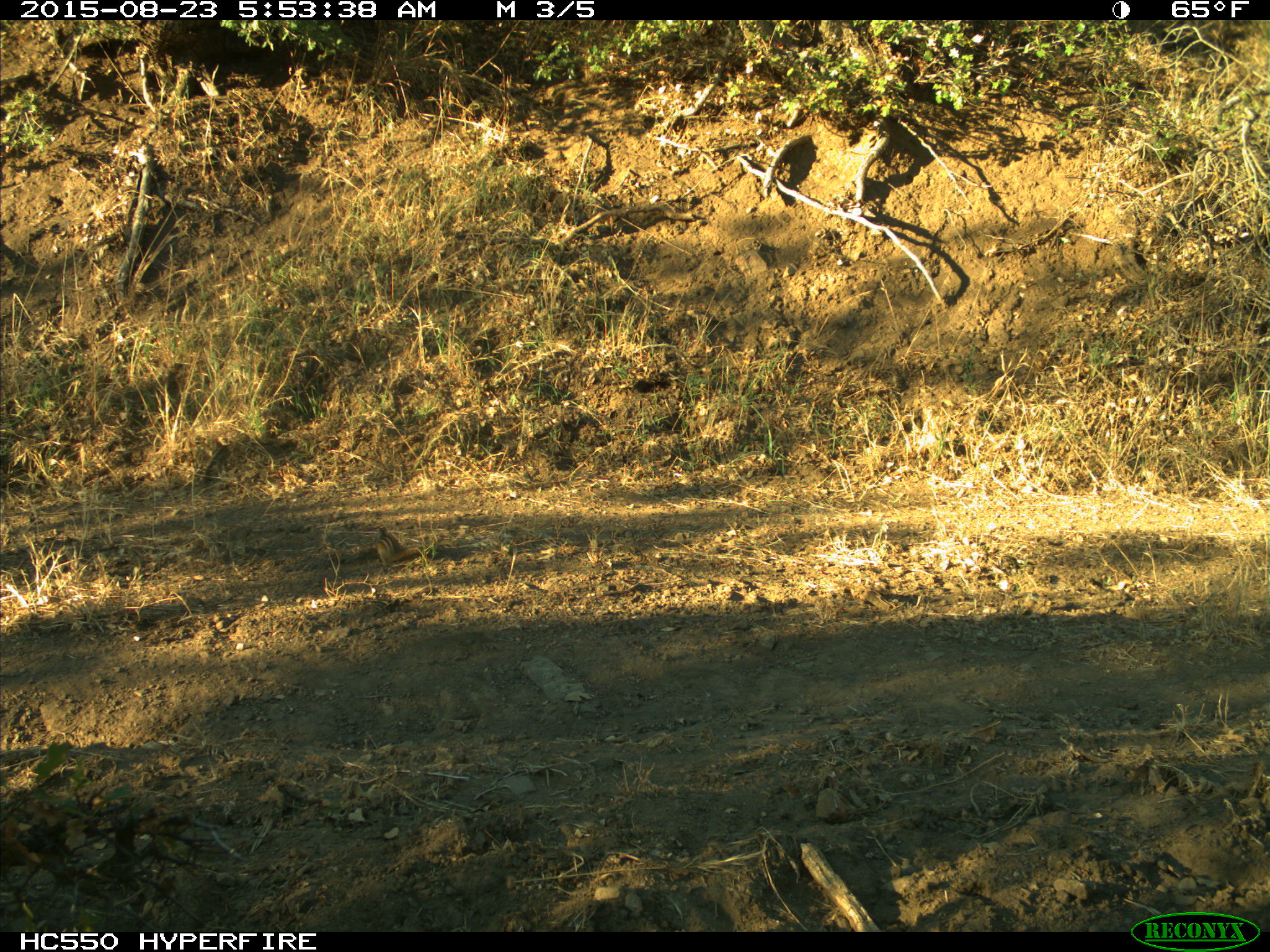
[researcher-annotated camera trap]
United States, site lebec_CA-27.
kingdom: Animalia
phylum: Chordata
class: Mammalia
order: Rodentia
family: Sciuridae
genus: Tamias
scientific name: Tamias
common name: chipmunk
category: unidentified chipmunk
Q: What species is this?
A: Unidentified chipmunk (chipmunk) (Tamias).